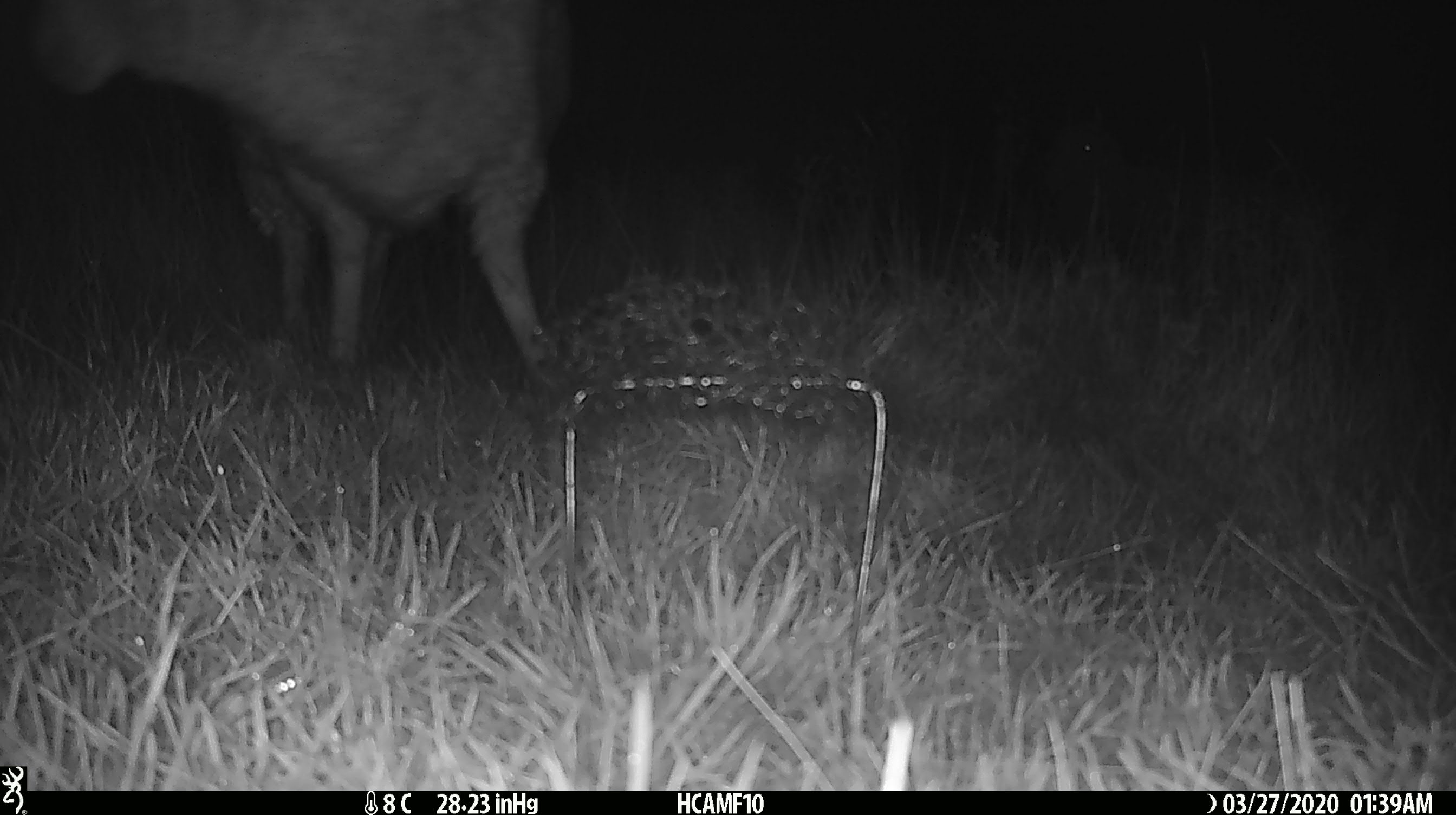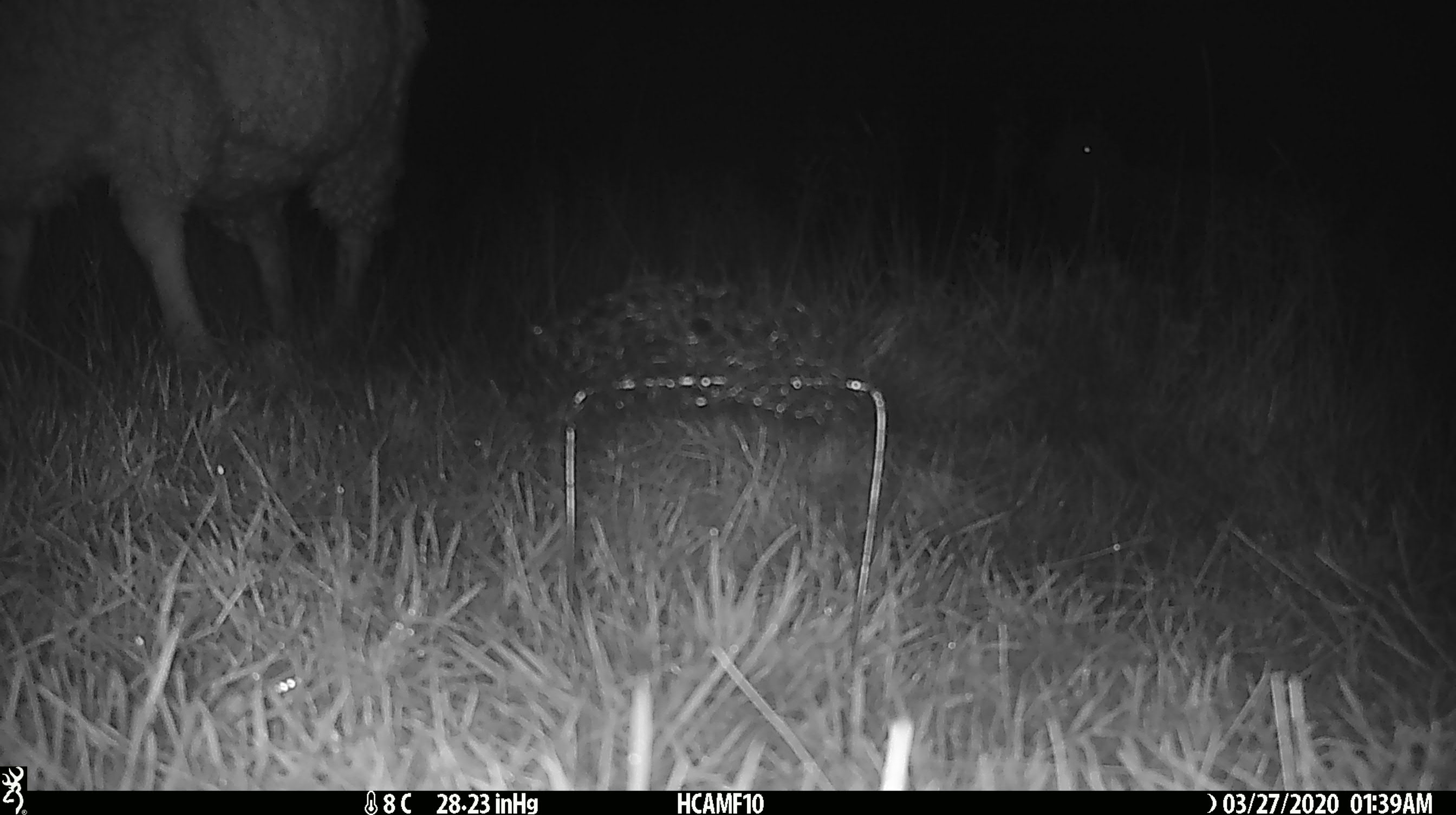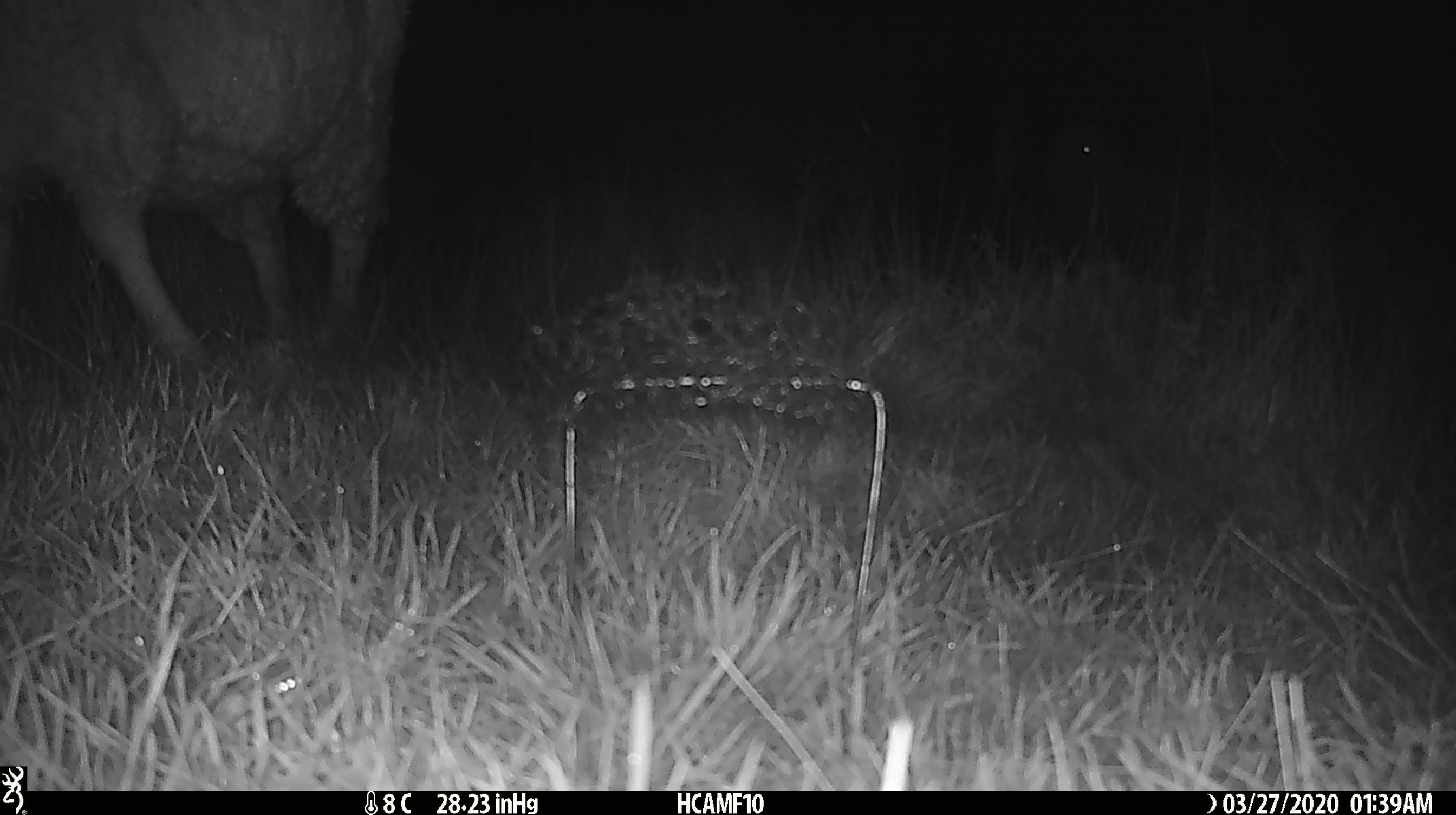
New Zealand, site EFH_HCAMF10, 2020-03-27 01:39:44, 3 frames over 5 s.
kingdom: Animalia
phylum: Chordata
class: Mammalia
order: Artiodactyla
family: Bovidae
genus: Ovis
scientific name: Ovis aries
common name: domestic sheep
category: sheep